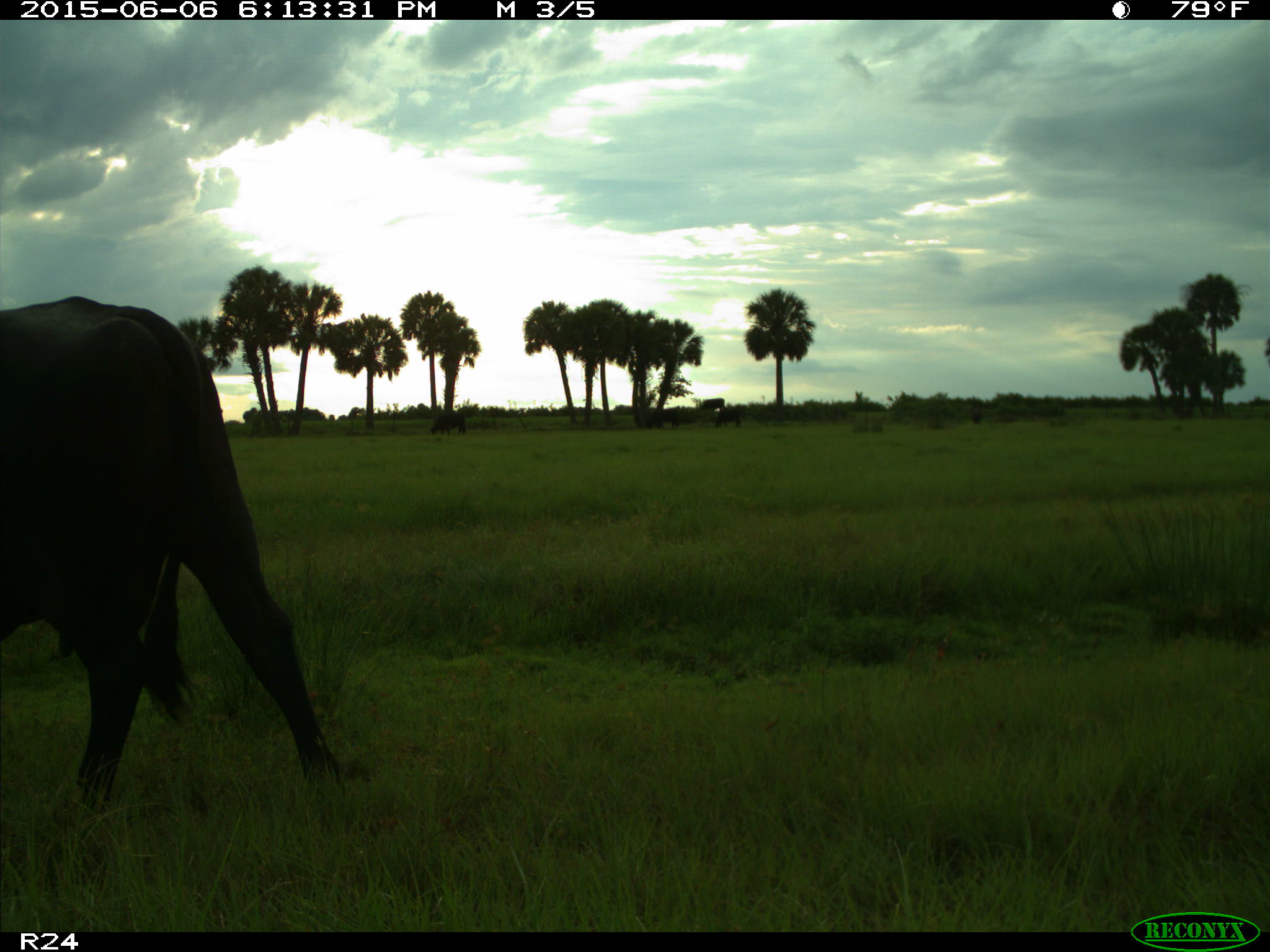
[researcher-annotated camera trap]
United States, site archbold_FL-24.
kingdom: Animalia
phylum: Chordata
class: Mammalia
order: Artiodactyla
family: Bovidae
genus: Bos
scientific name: Bos taurus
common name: domestic cow